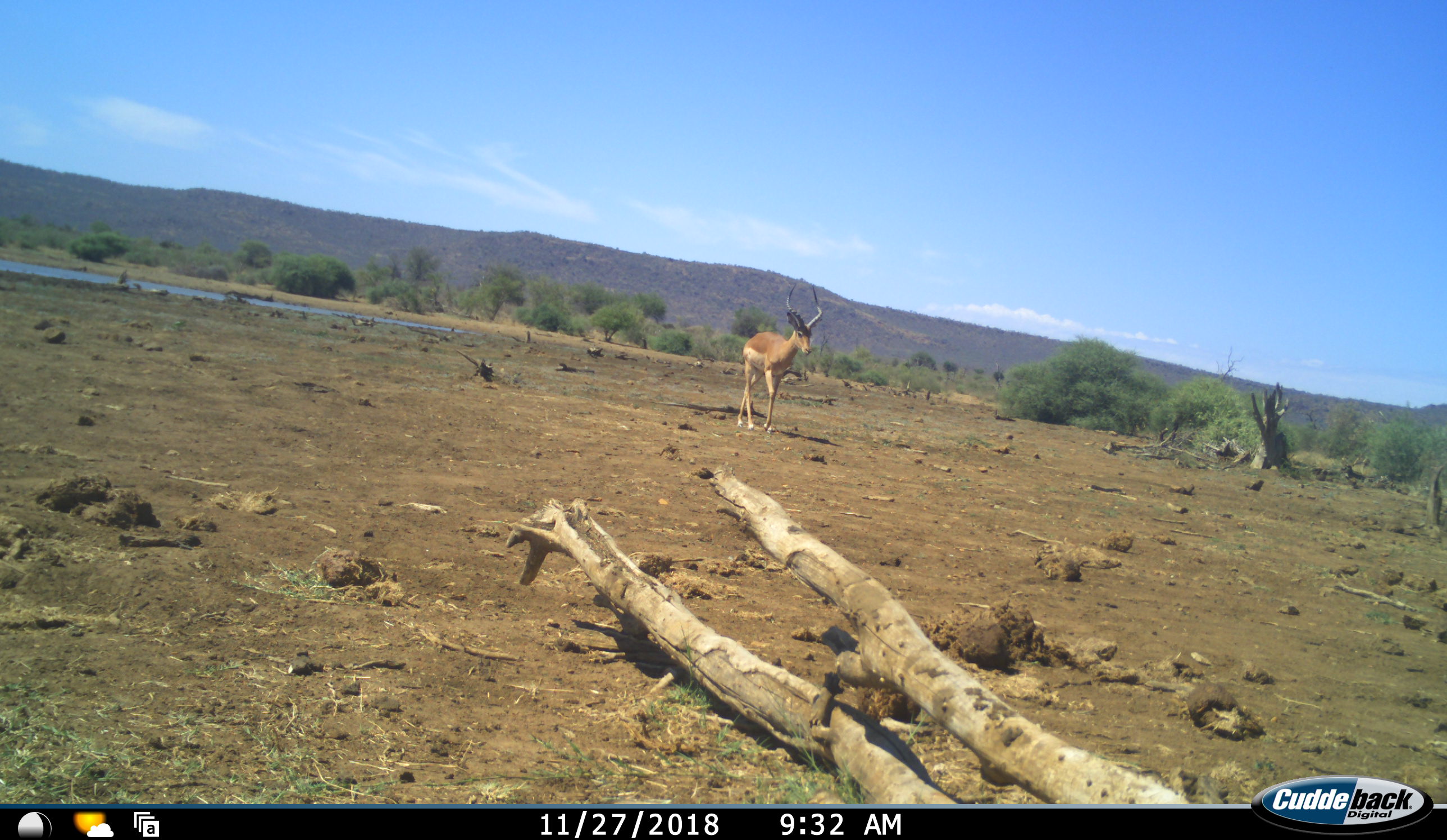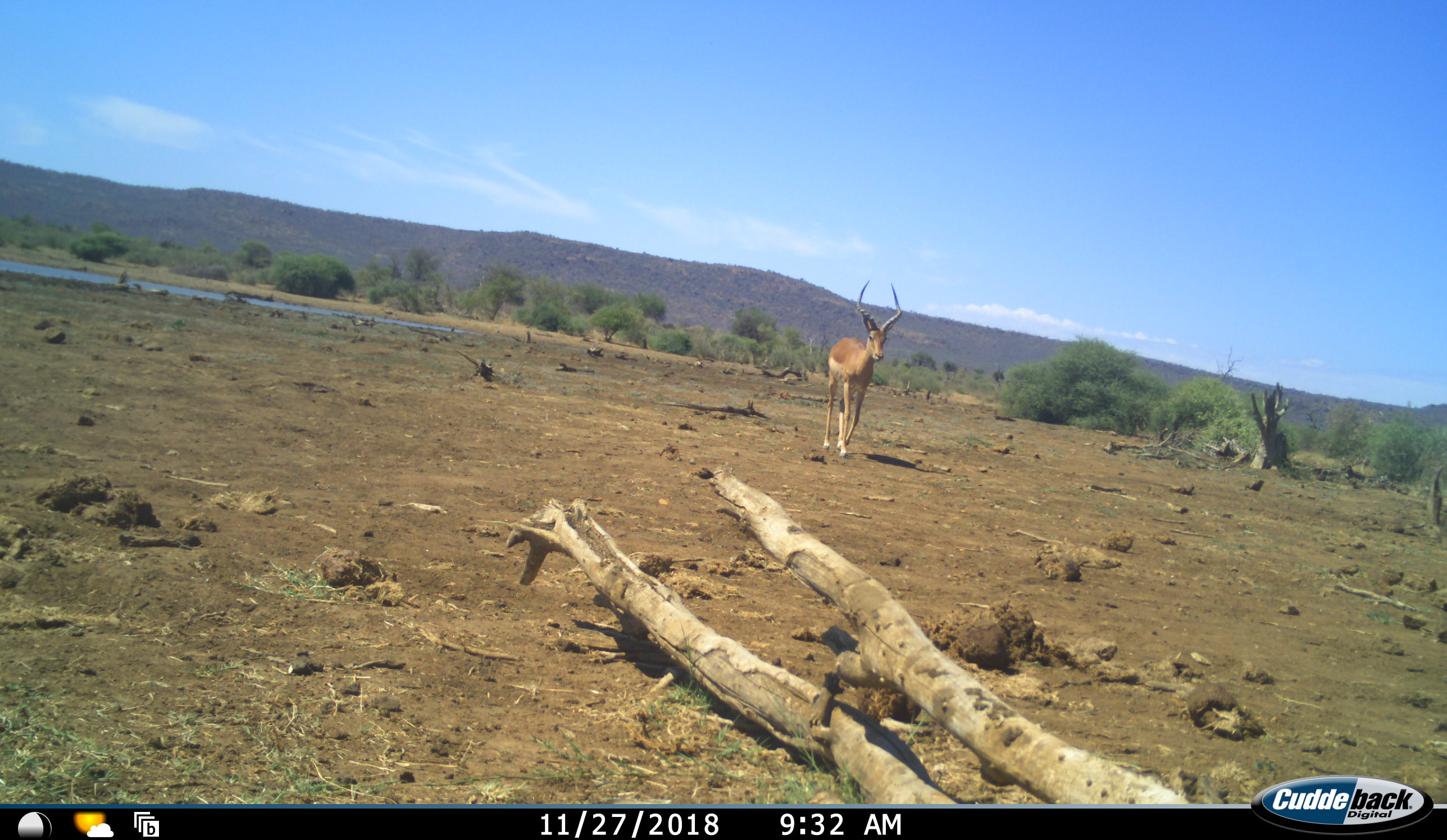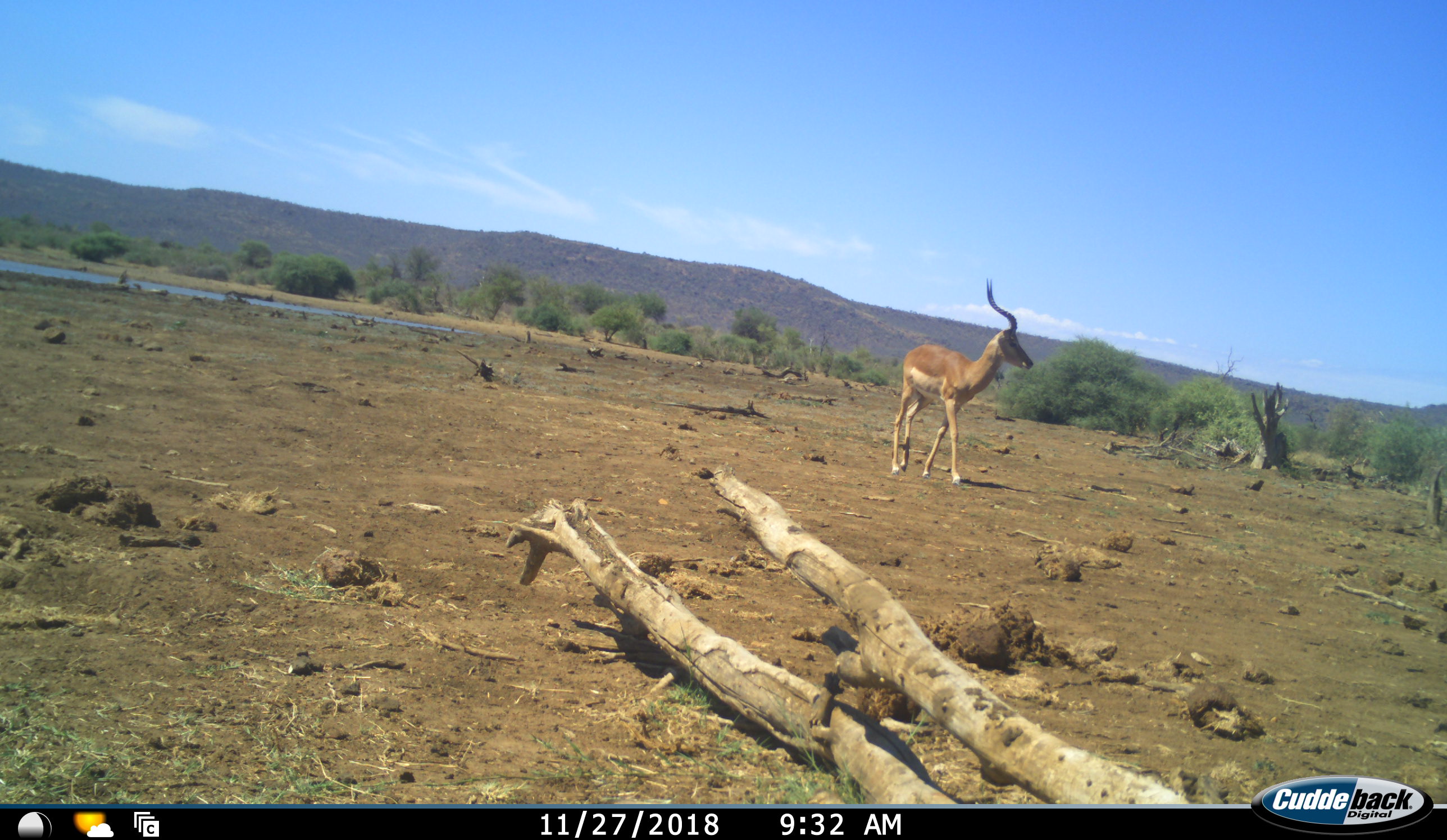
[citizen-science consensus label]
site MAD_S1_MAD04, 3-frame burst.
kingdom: Animalia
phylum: Chordata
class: Mammalia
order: Artiodactyla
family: Bovidae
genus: Aepyceros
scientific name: Aepyceros melampus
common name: impala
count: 1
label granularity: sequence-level